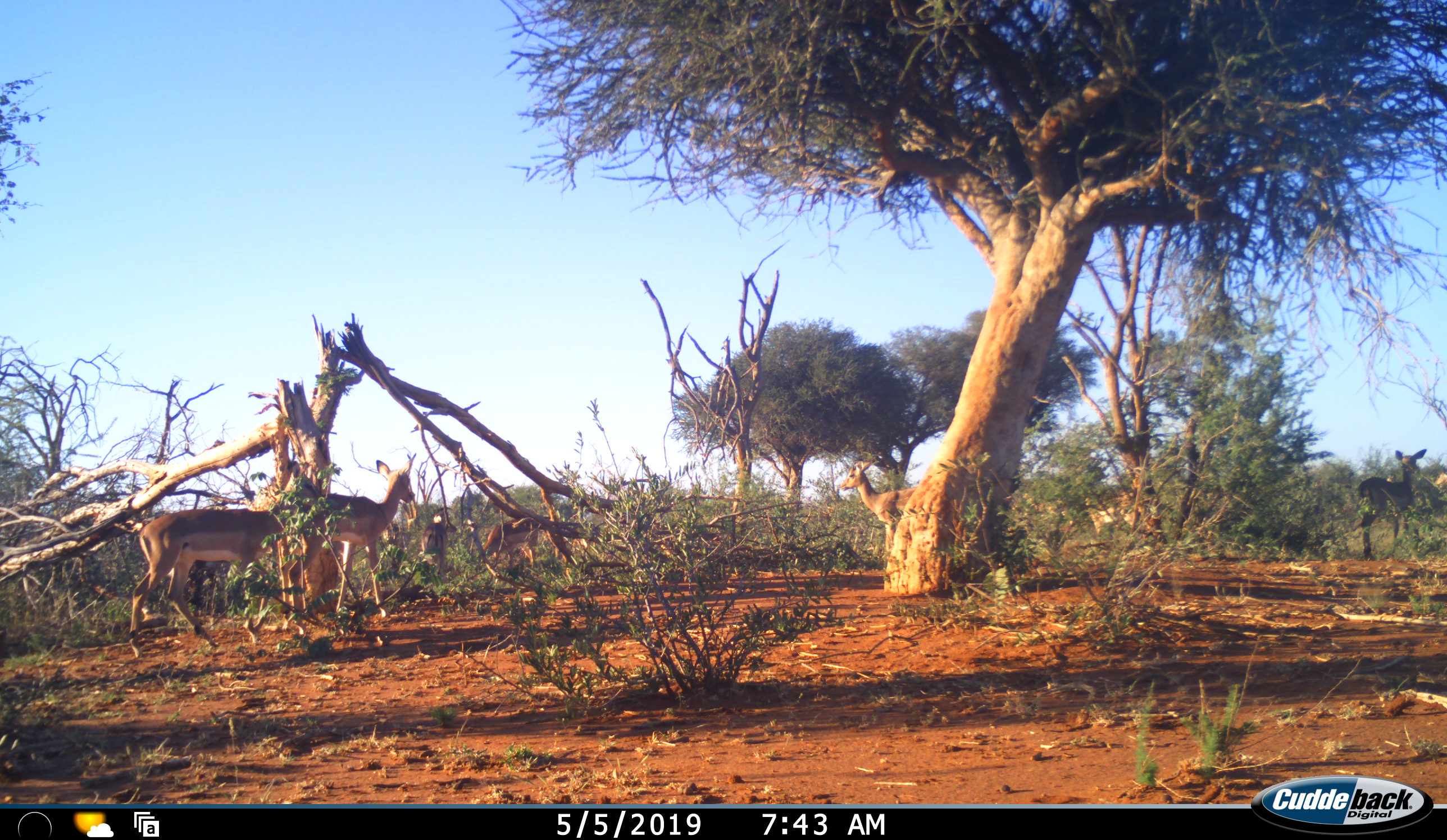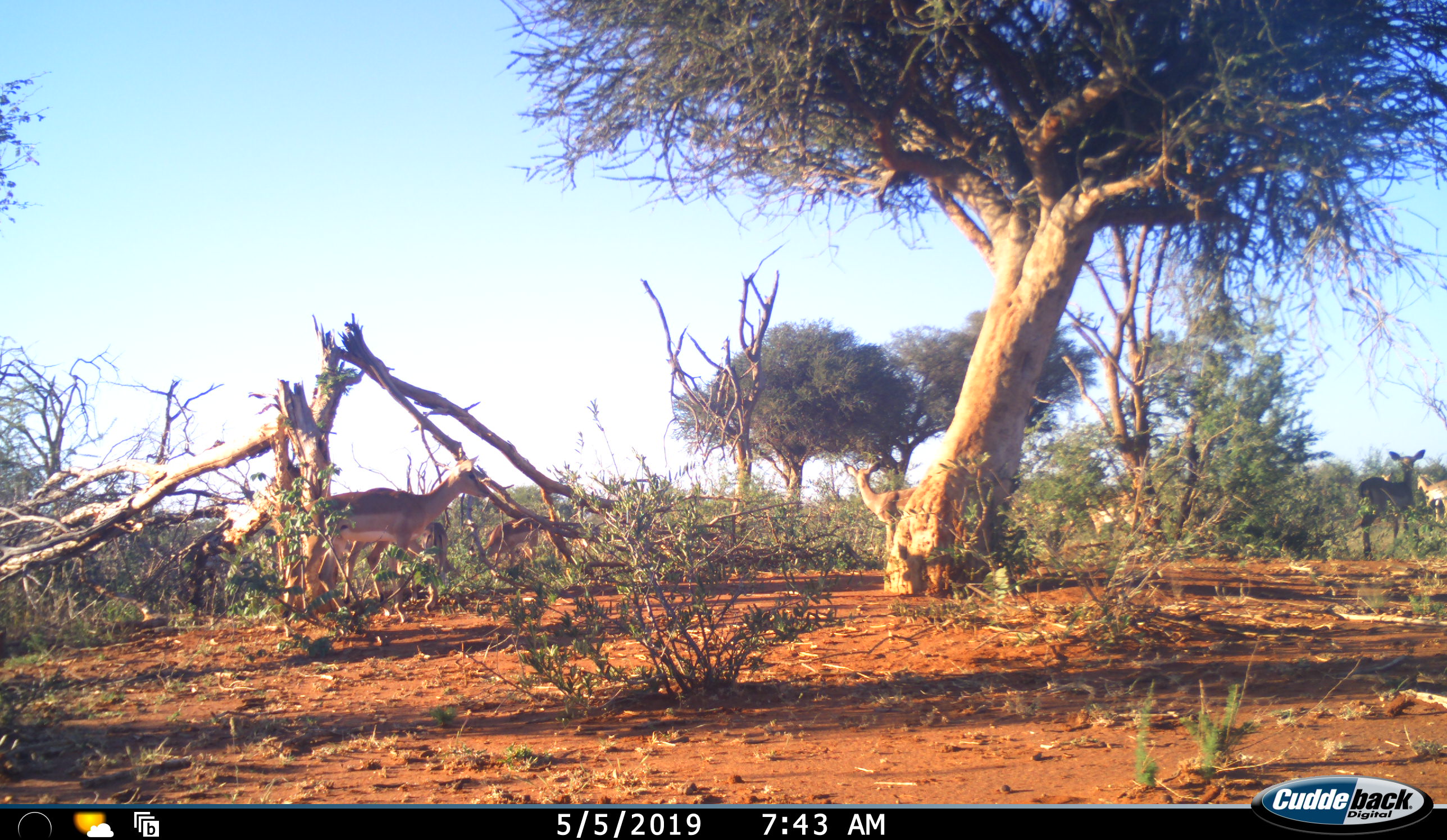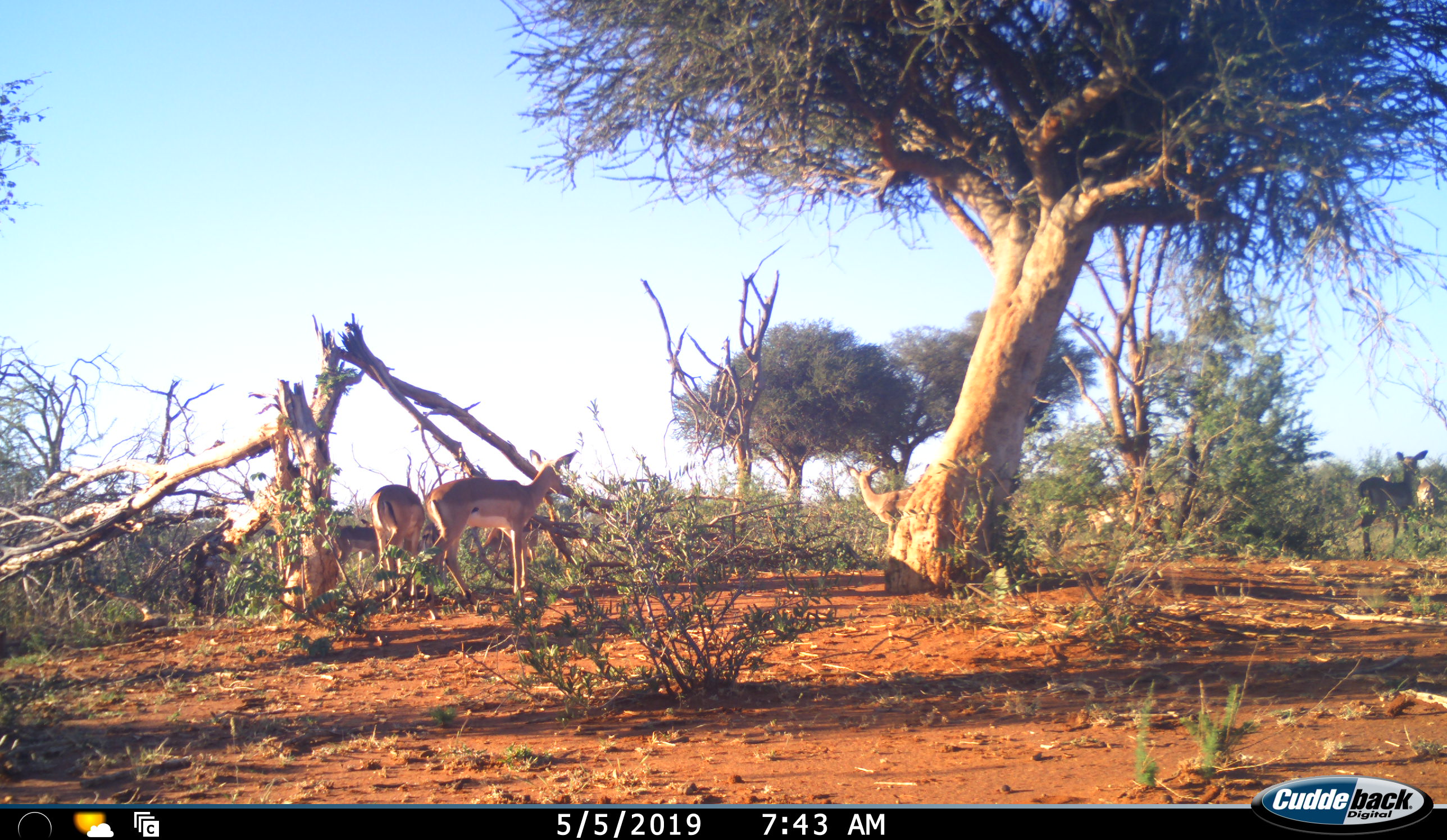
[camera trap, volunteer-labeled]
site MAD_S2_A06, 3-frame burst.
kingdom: Animalia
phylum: Chordata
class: Mammalia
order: Artiodactyla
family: Bovidae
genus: Aepyceros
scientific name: Aepyceros melampus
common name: impala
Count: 6.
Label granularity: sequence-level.